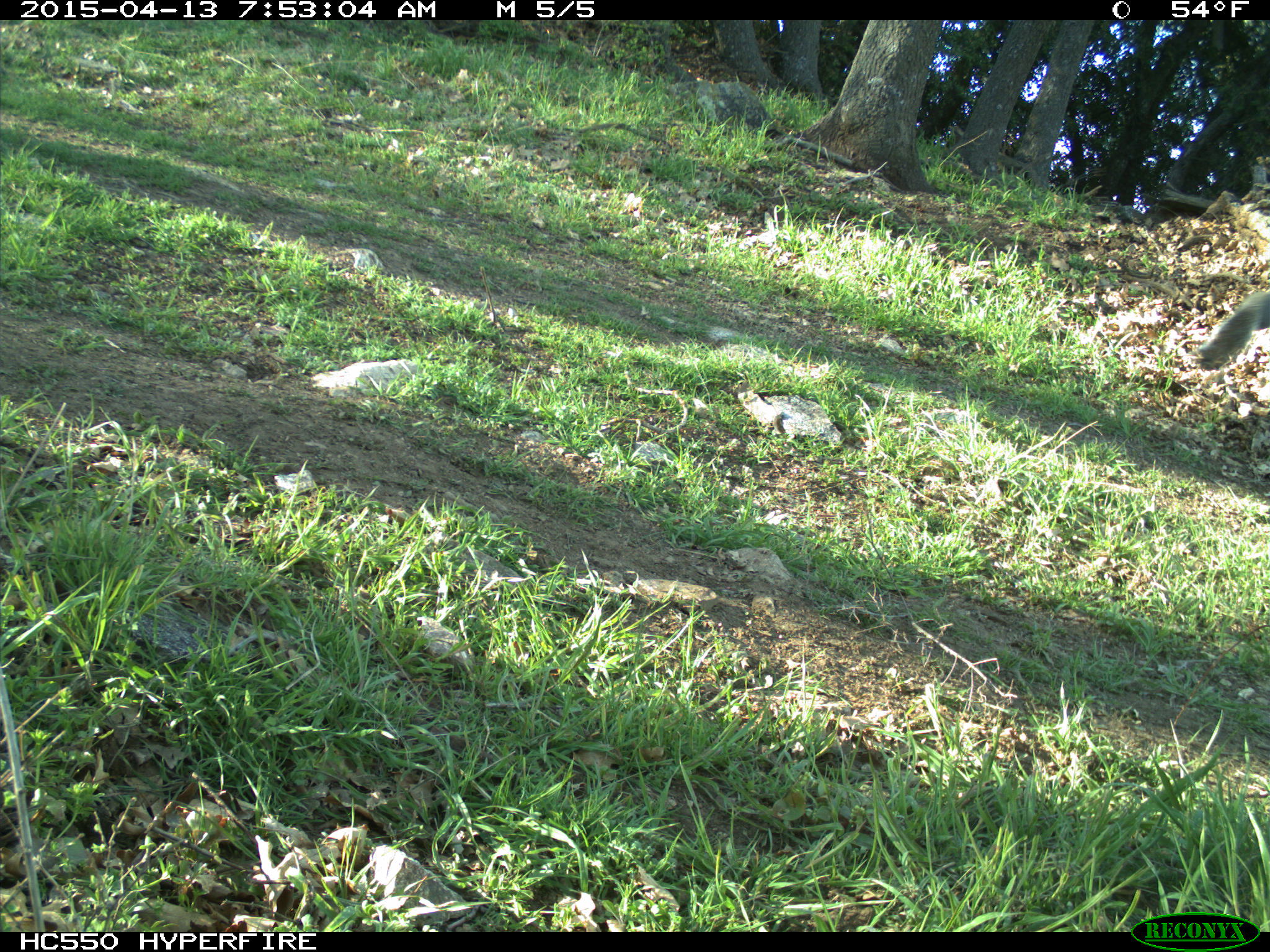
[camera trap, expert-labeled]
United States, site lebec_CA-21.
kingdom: Animalia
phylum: Chordata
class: Mammalia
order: Rodentia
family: Sciuridae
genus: Sciurus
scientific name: Sciurus carolinensis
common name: eastern gray squirrel